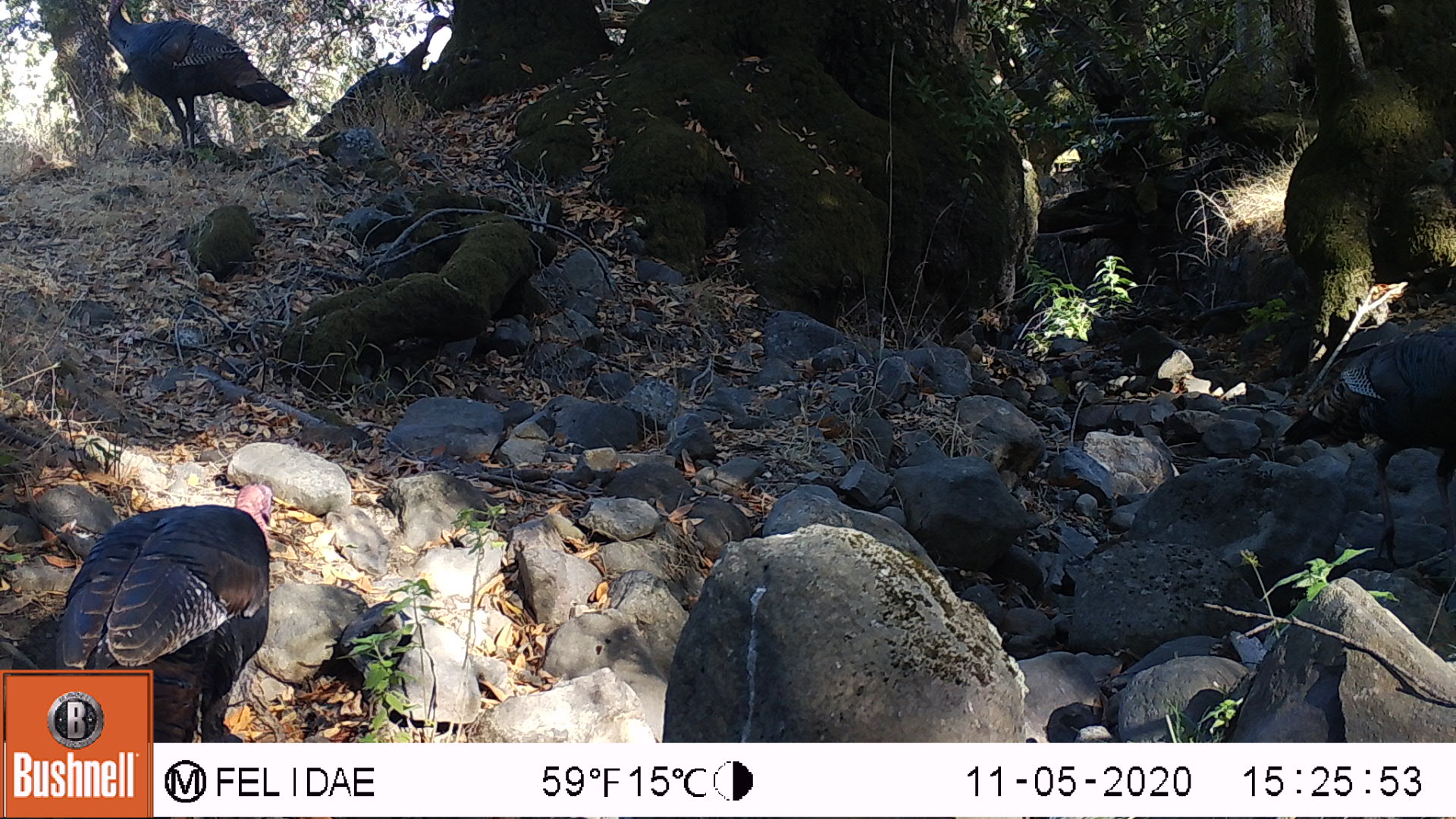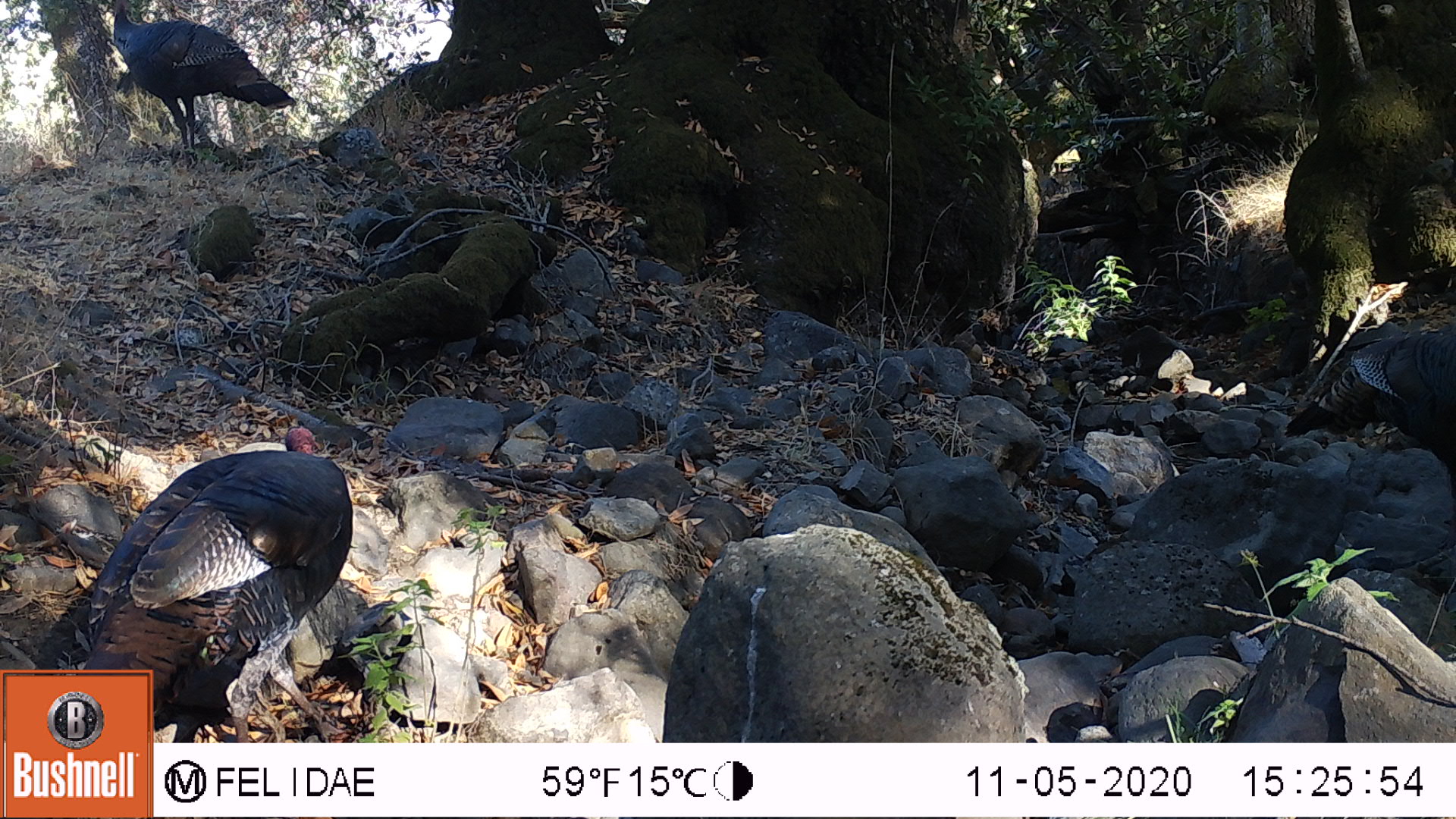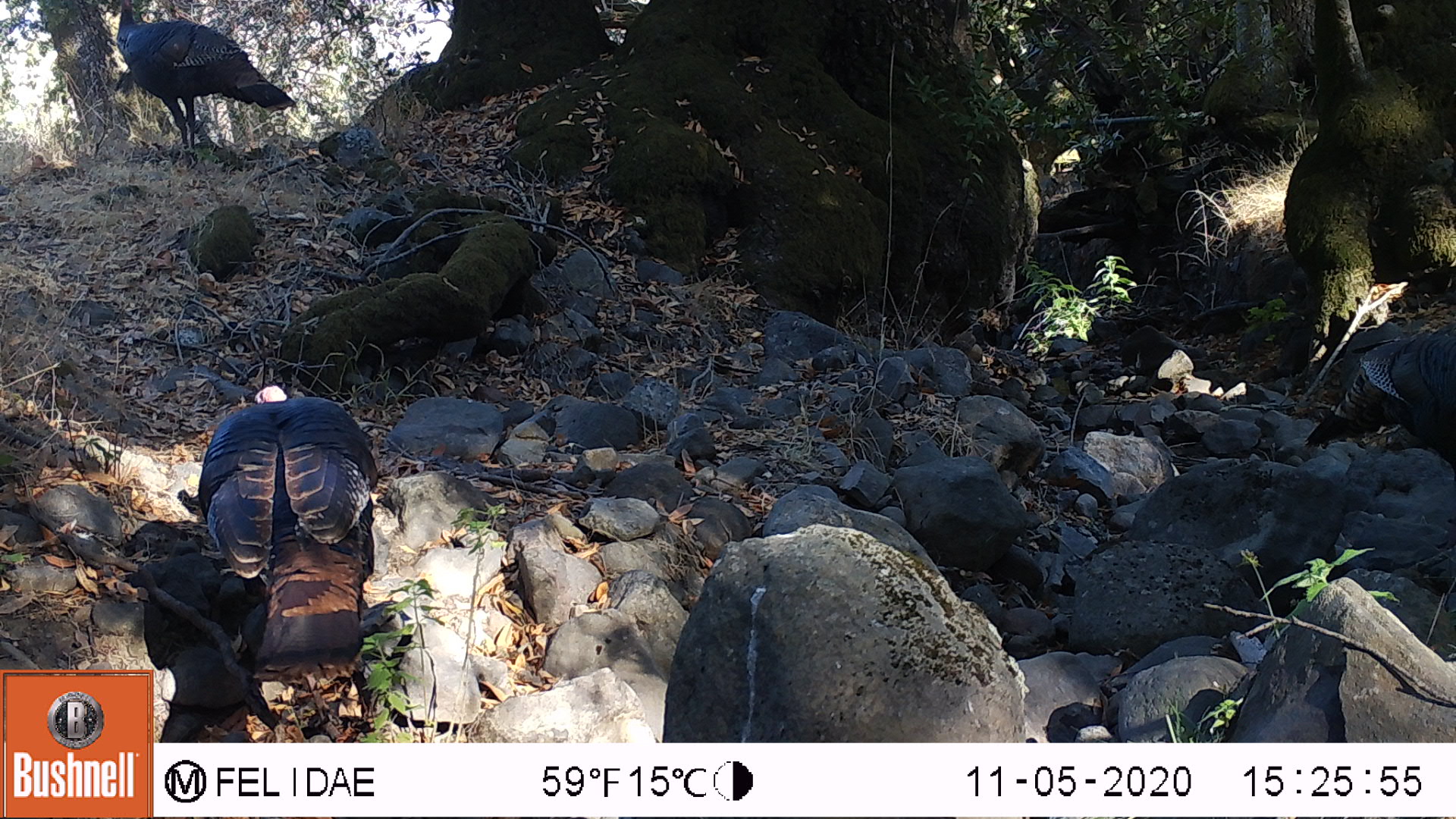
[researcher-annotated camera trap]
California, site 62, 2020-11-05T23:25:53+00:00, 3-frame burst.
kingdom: Animalia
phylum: Chordata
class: Aves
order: Galliformes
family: Phasianidae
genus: Meleagris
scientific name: Meleagris gallopavo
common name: turkey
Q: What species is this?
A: Turkey (Meleagris gallopavo).